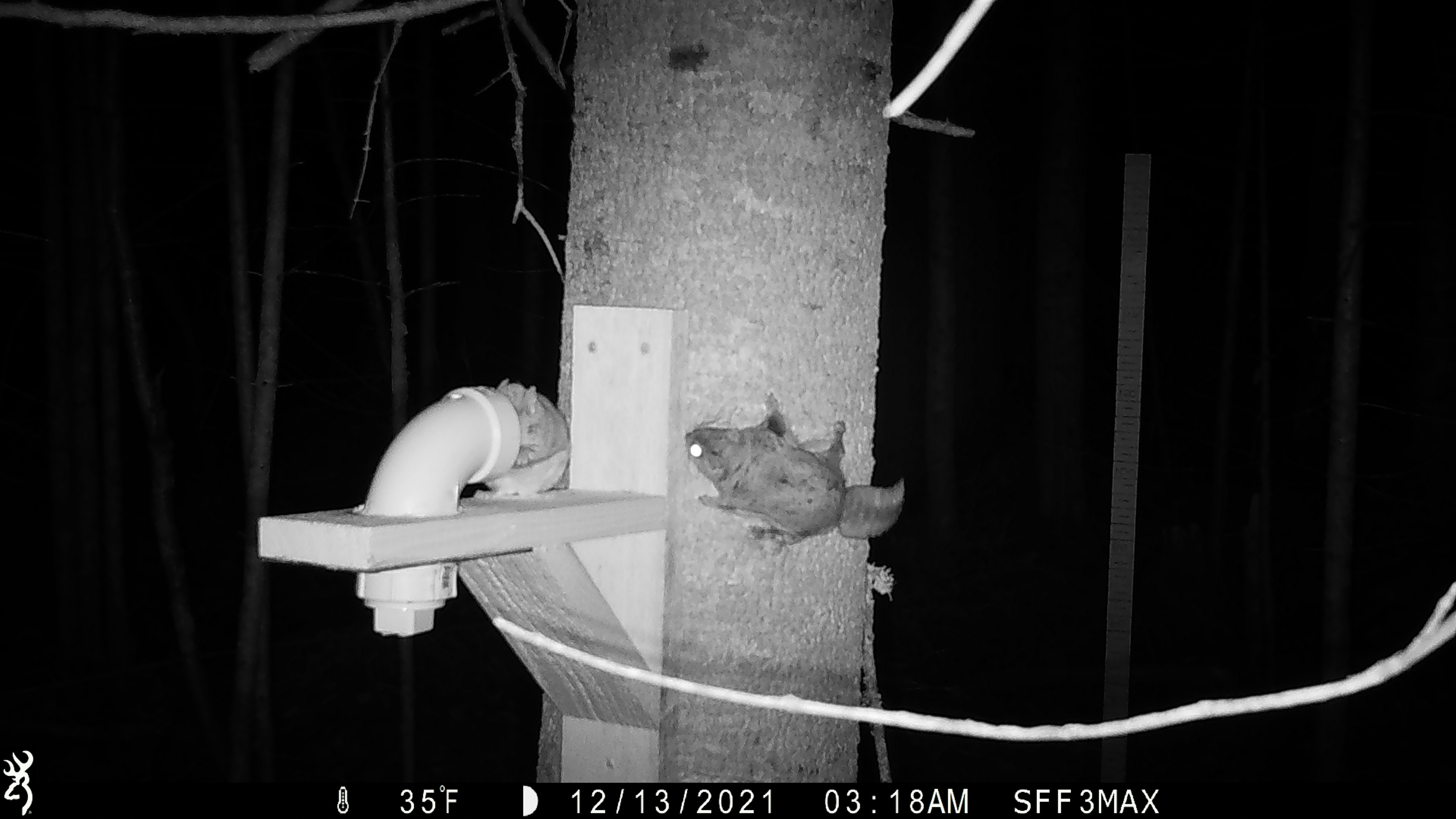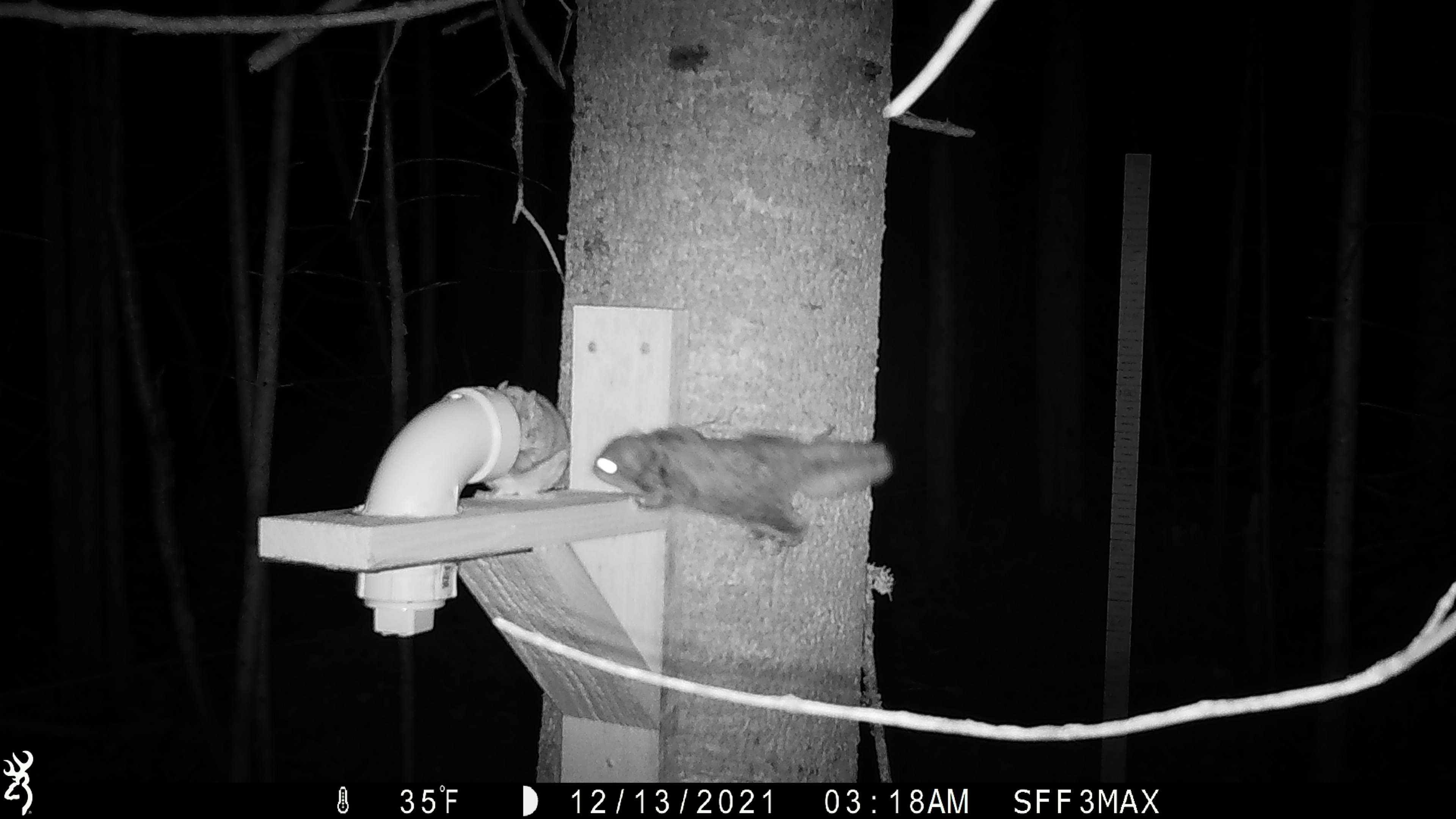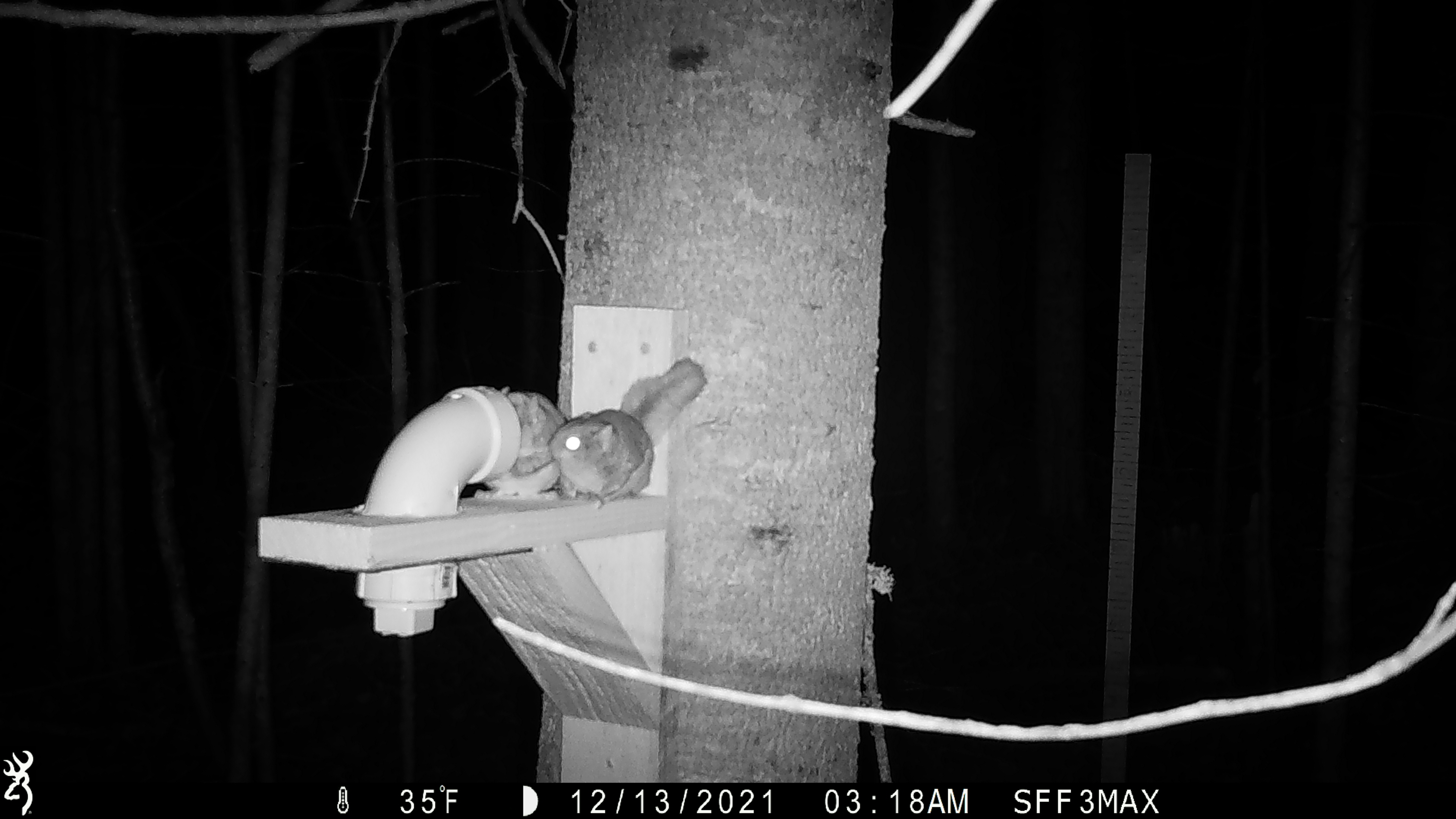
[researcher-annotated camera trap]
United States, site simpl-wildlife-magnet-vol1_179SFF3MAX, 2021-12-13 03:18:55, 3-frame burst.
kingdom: Animalia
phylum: Chordata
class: Mammalia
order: Rodentia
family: Sciuridae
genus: Glaucomys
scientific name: Glaucomys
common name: flying squirrel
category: flying squirrel sp.